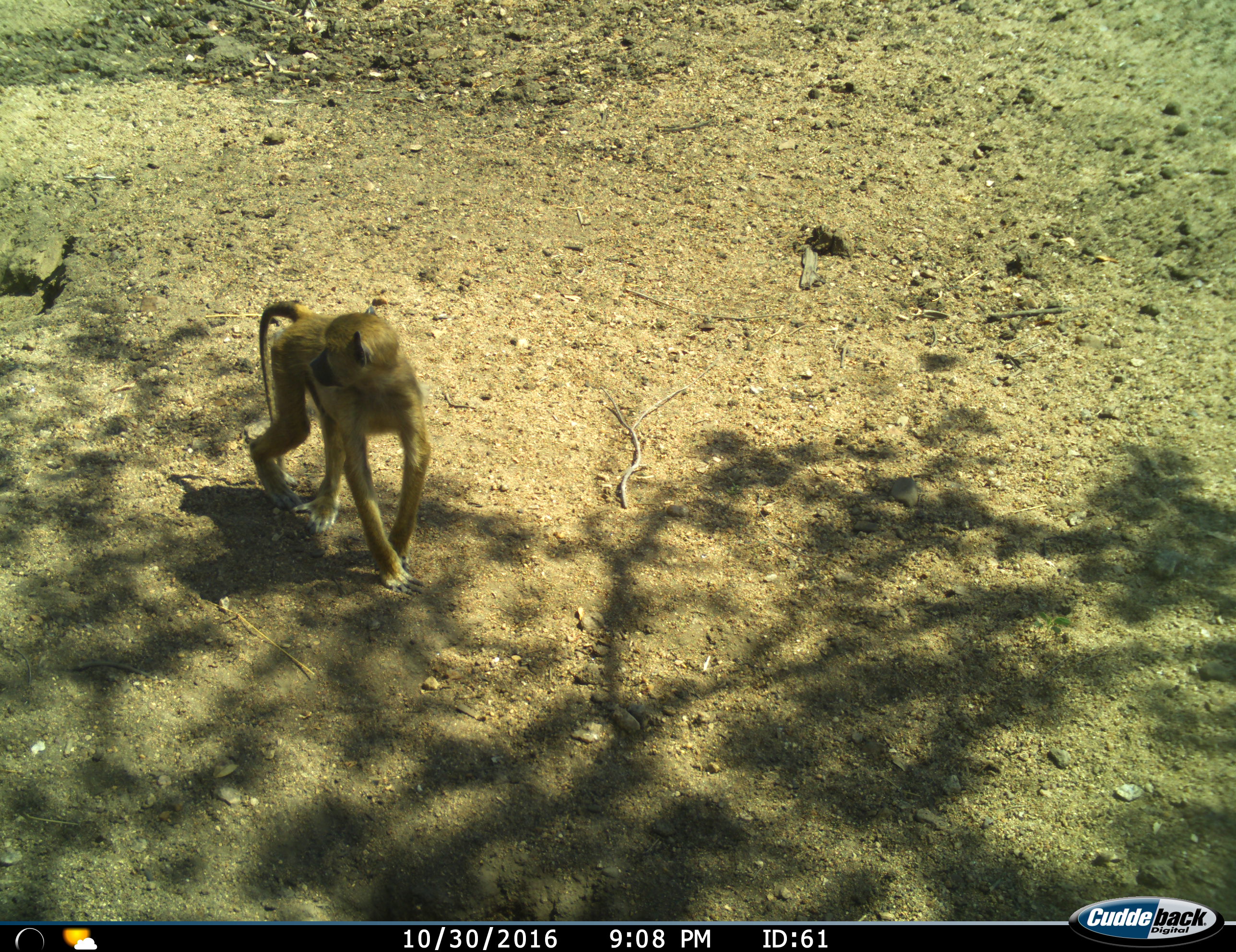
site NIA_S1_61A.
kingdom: Animalia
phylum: Chordata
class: Mammalia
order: Primates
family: Cercopithecidae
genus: Papio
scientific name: Papio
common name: baboon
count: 1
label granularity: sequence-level